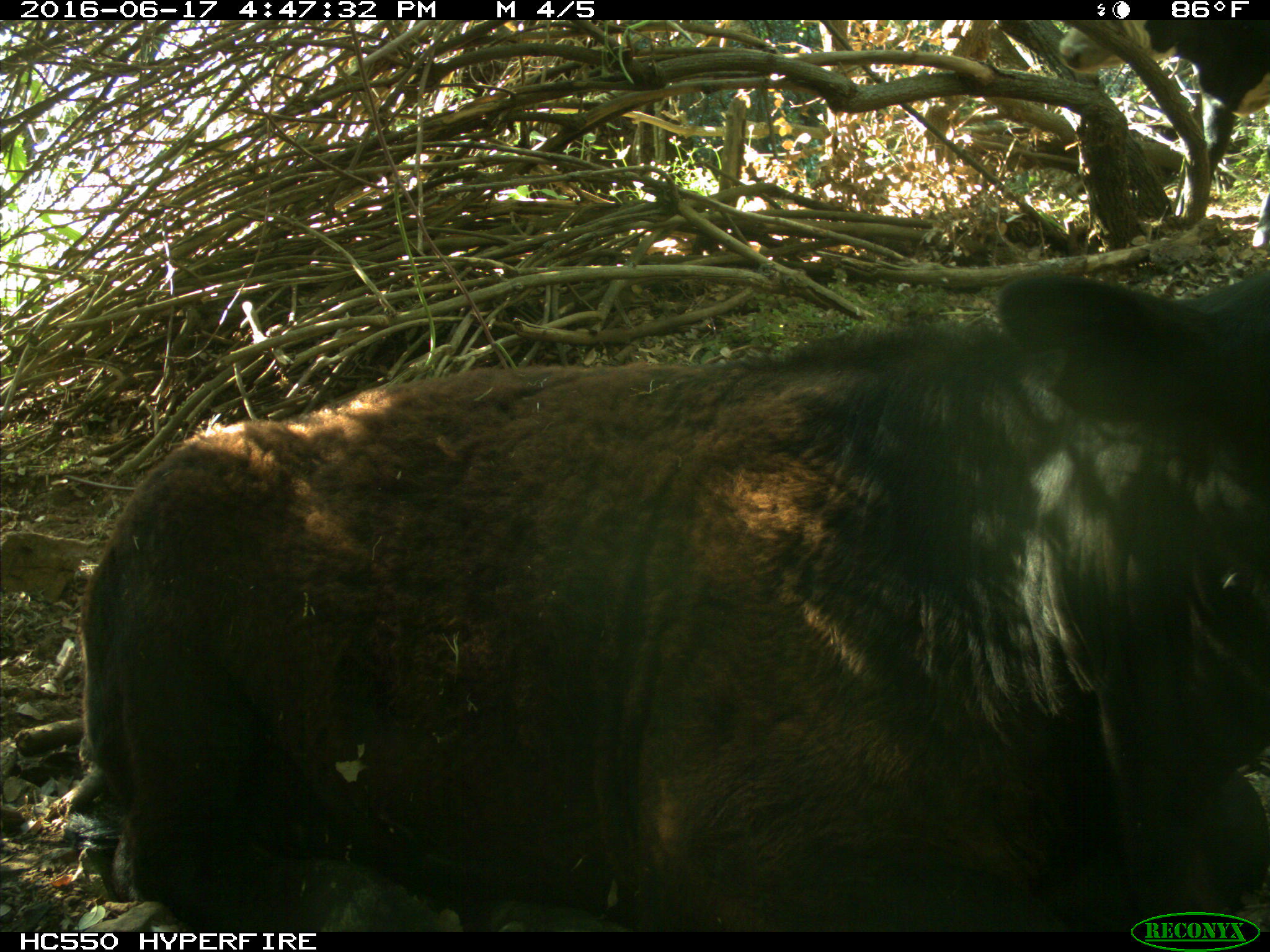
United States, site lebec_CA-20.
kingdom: Animalia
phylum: Chordata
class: Mammalia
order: Artiodactyla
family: Bovidae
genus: Bos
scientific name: Bos taurus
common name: domestic cow